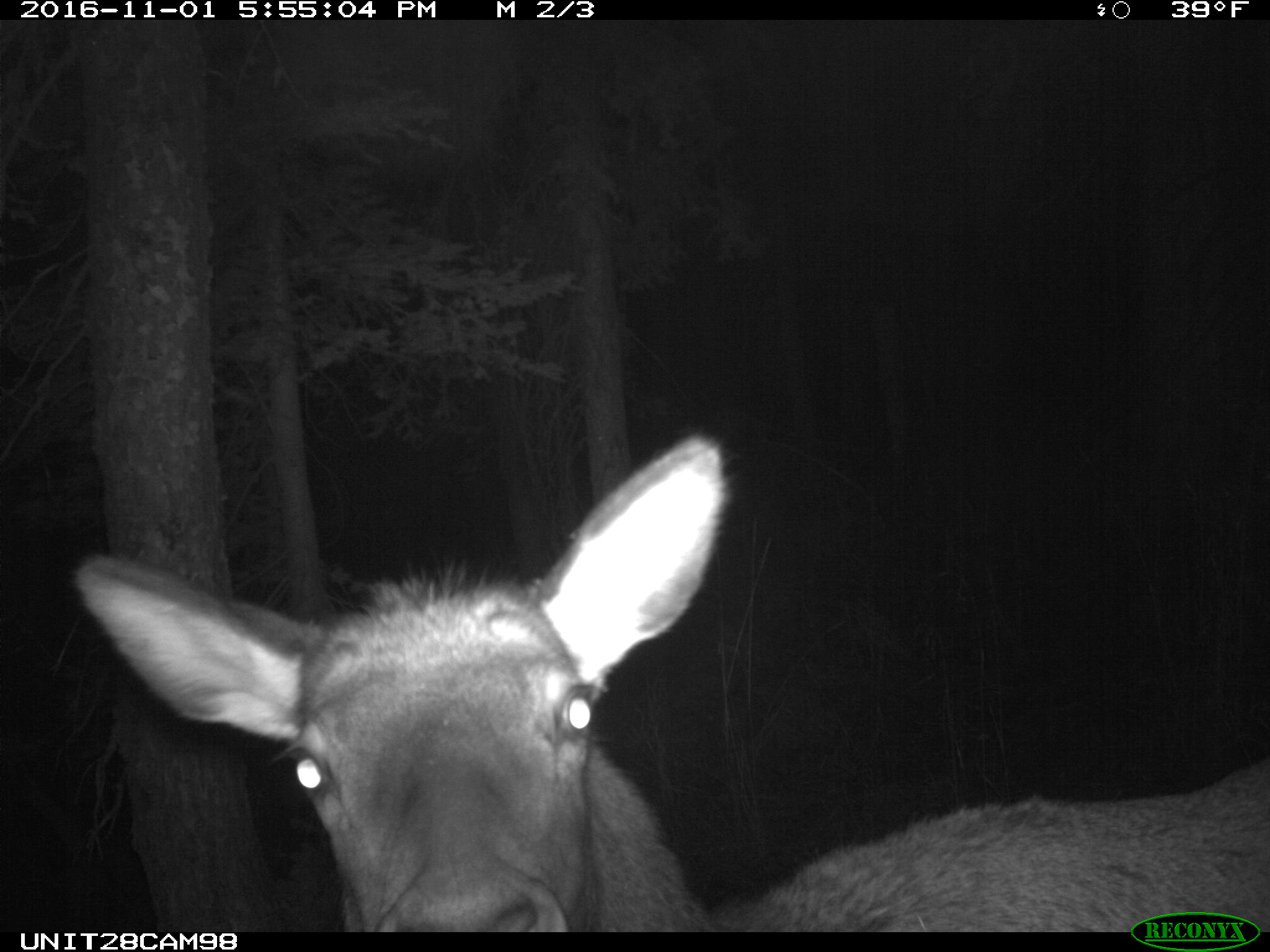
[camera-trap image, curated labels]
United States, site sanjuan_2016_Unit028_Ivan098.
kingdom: Animalia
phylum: Chordata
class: Mammalia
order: Artiodactyla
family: Cervidae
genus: Cervus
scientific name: Cervus elaphus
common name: red deer